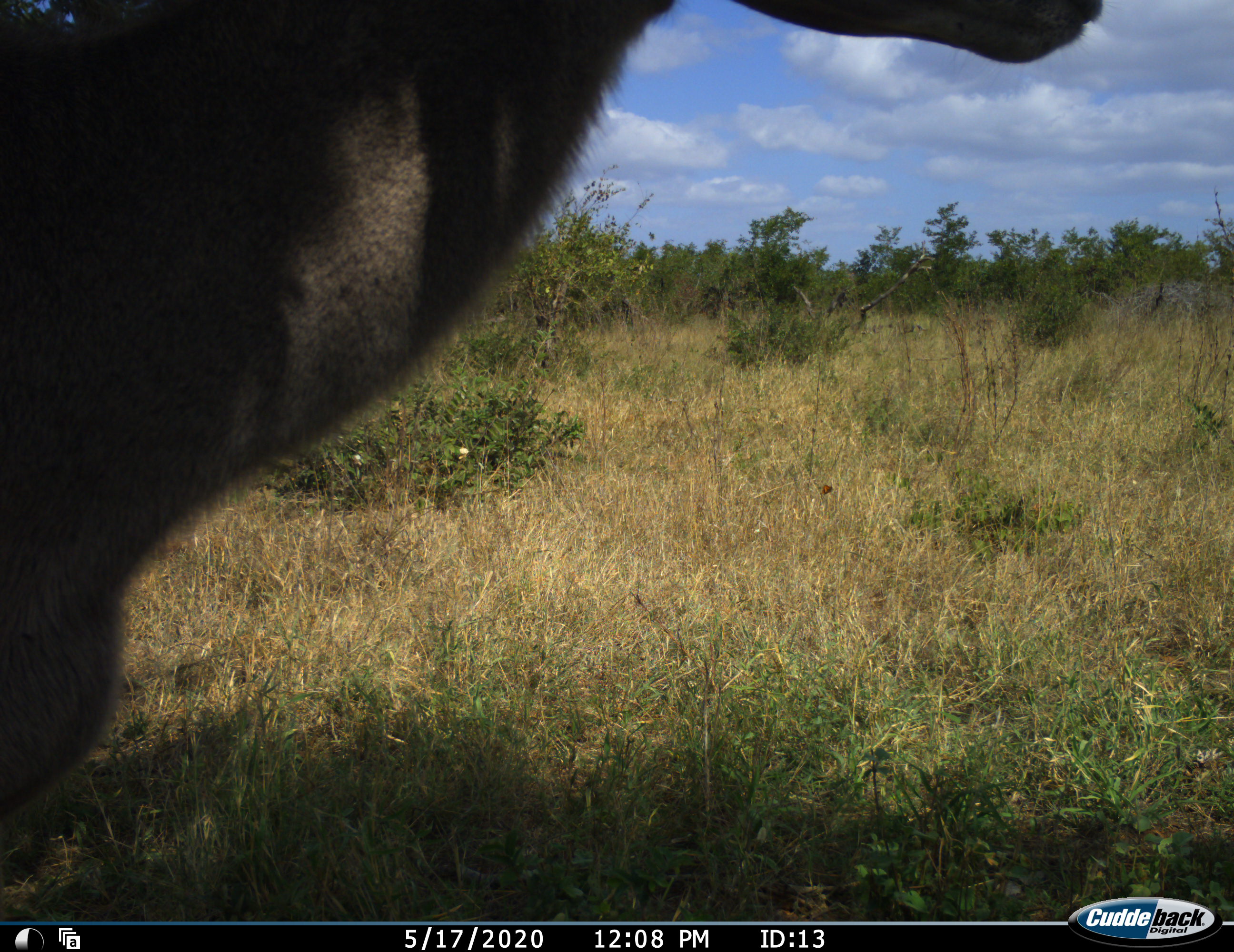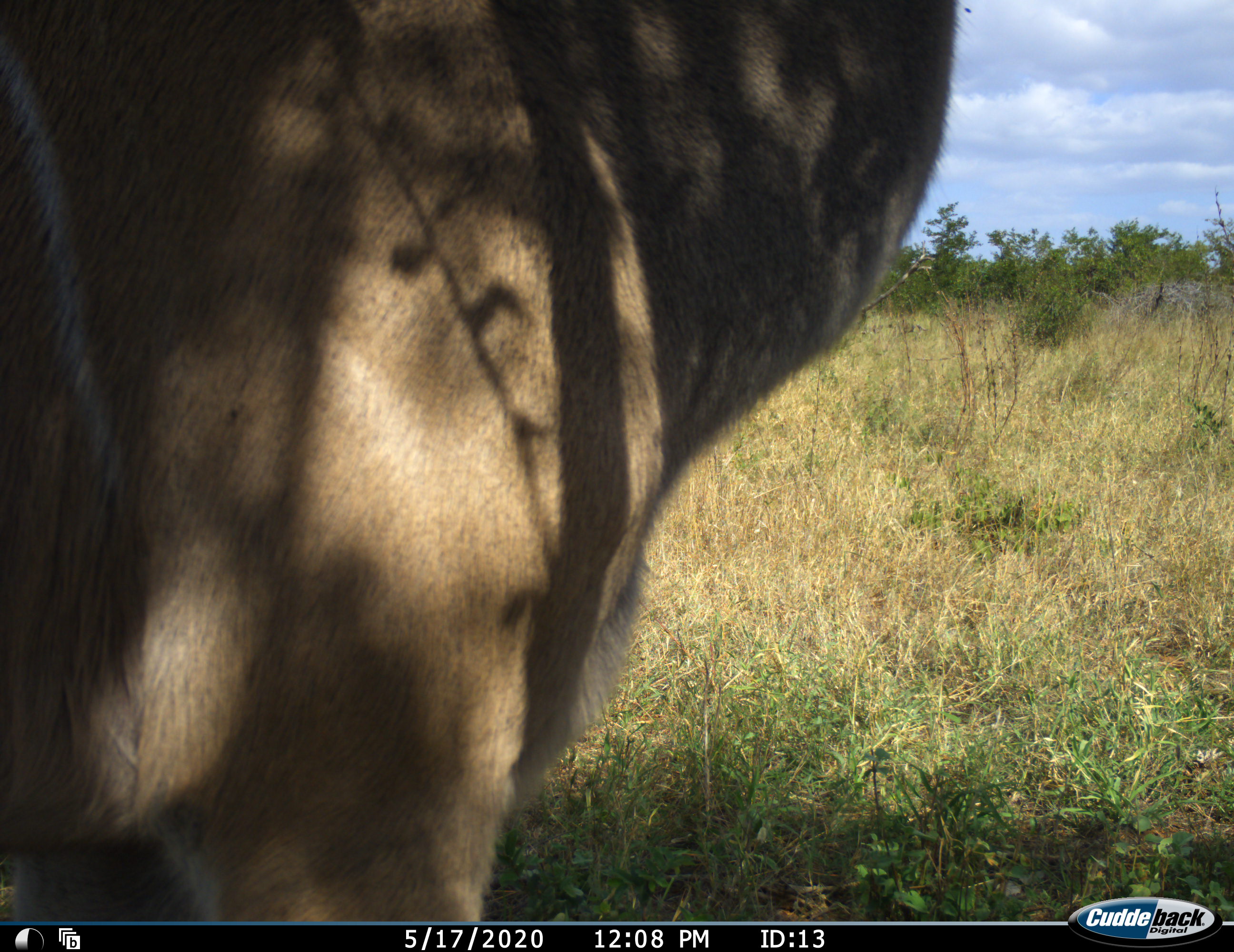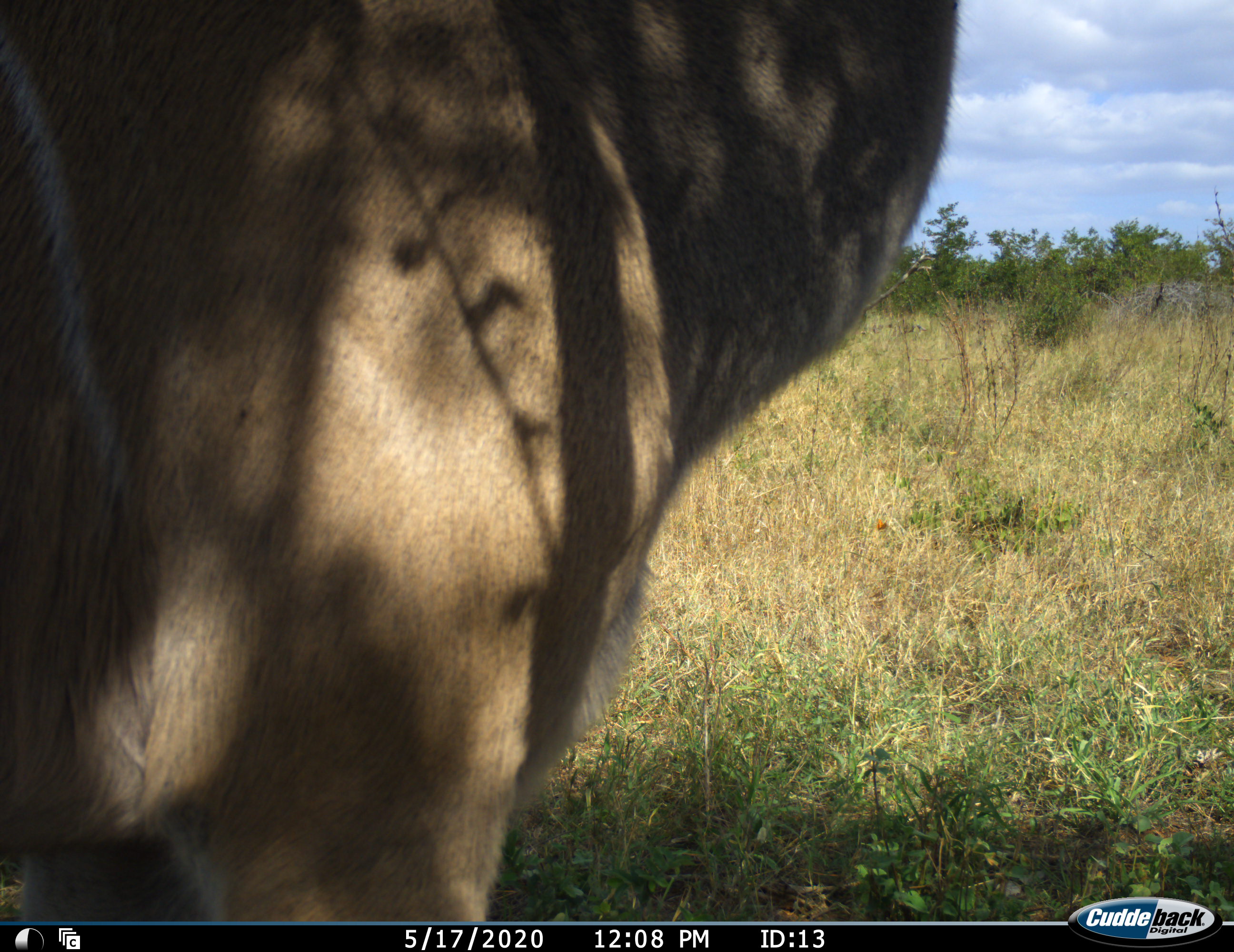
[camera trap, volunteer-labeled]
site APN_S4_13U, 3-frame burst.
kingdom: Animalia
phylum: Chordata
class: Mammalia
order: Artiodactyla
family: Bovidae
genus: Tragelaphus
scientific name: Tragelaphus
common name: kudu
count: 1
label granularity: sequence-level